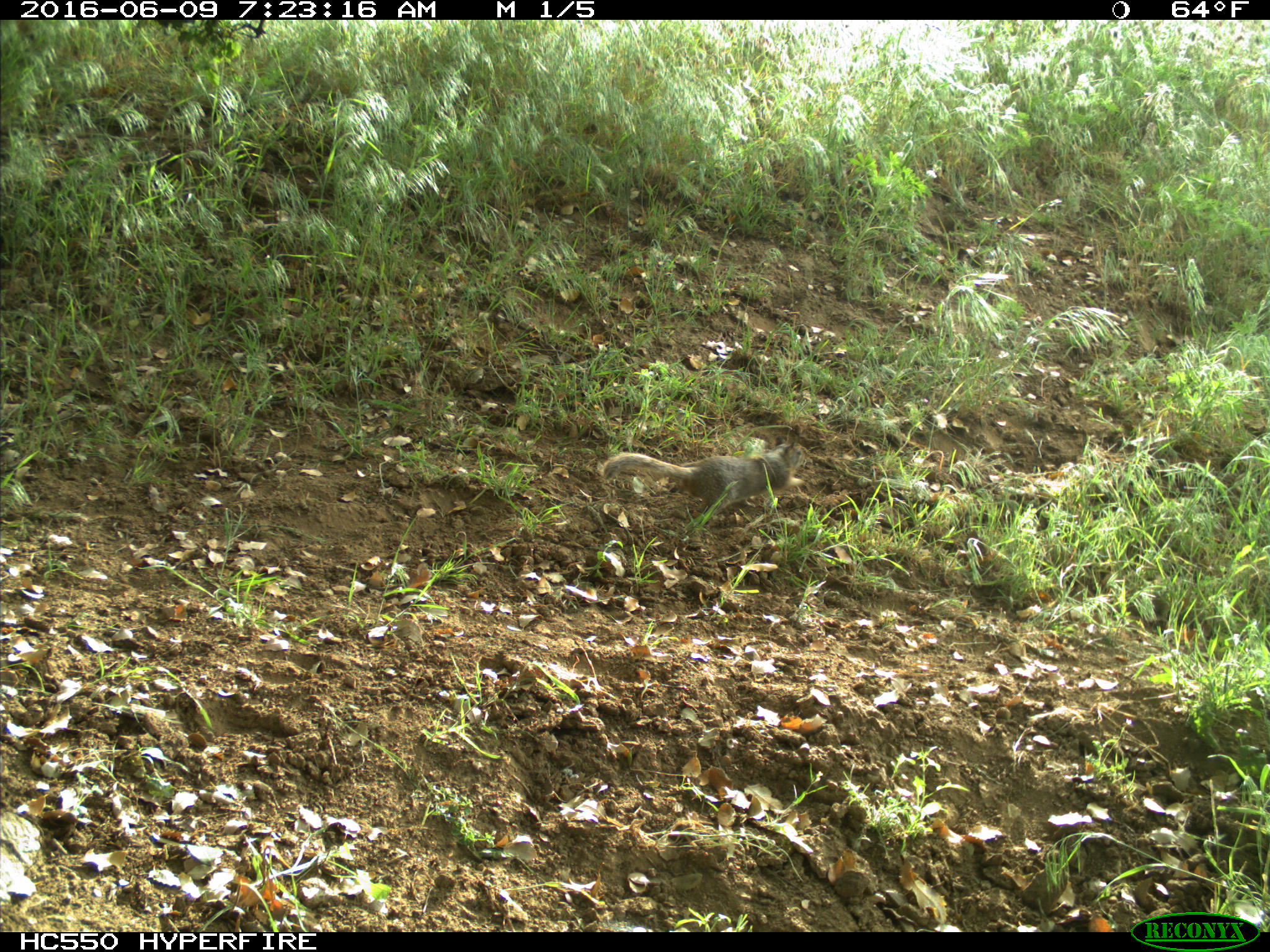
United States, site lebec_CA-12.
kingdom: Animalia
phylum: Chordata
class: Mammalia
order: Rodentia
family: Sciuridae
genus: Otospermophilus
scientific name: Otospermophilus beecheyi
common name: california ground squirrel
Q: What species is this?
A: Otospermophilus beecheyi (california ground squirrel).